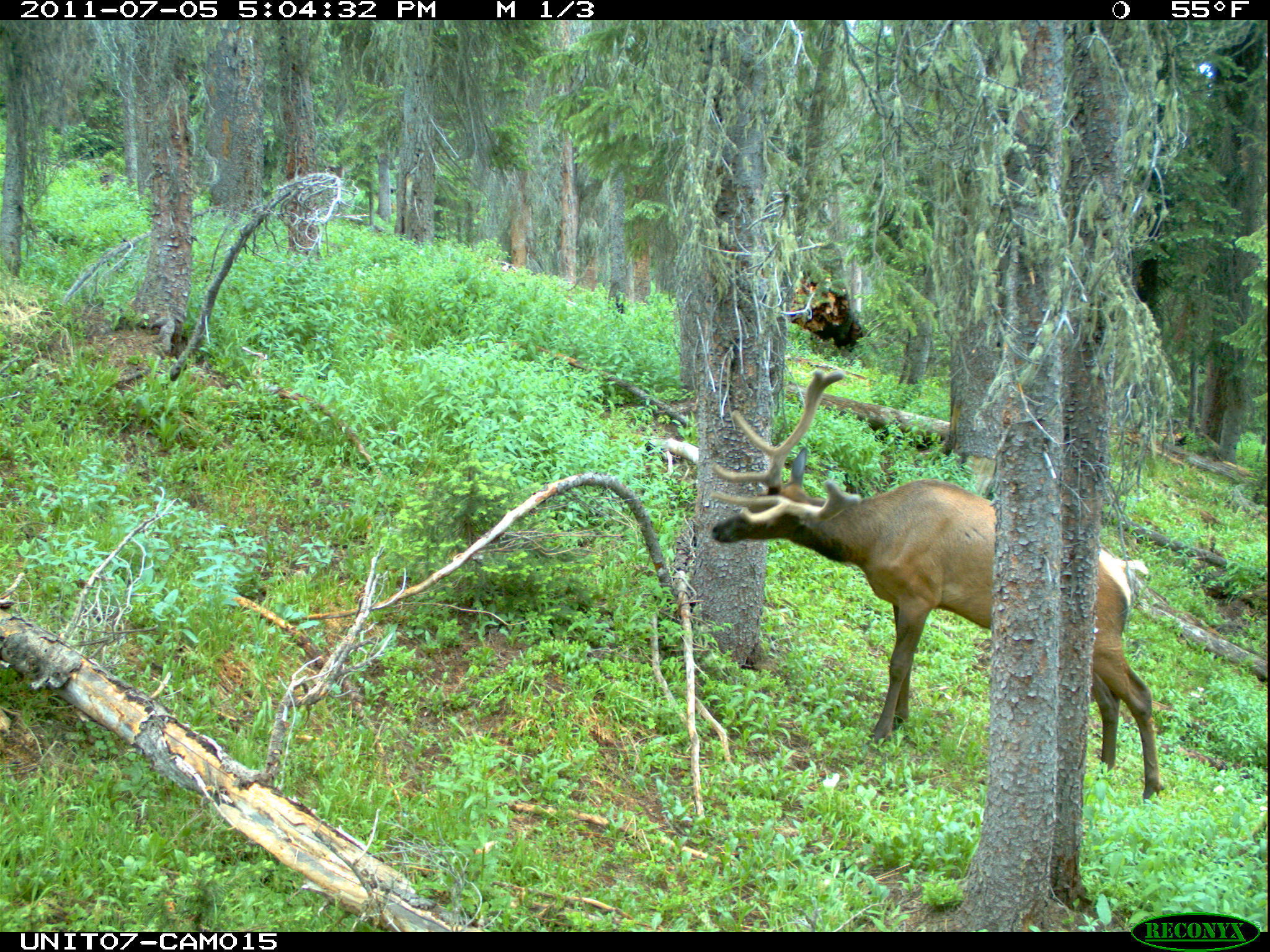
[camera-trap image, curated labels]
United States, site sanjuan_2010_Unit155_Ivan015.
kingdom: Animalia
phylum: Chordata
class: Mammalia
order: Artiodactyla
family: Cervidae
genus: Cervus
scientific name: Cervus elaphus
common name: red deer